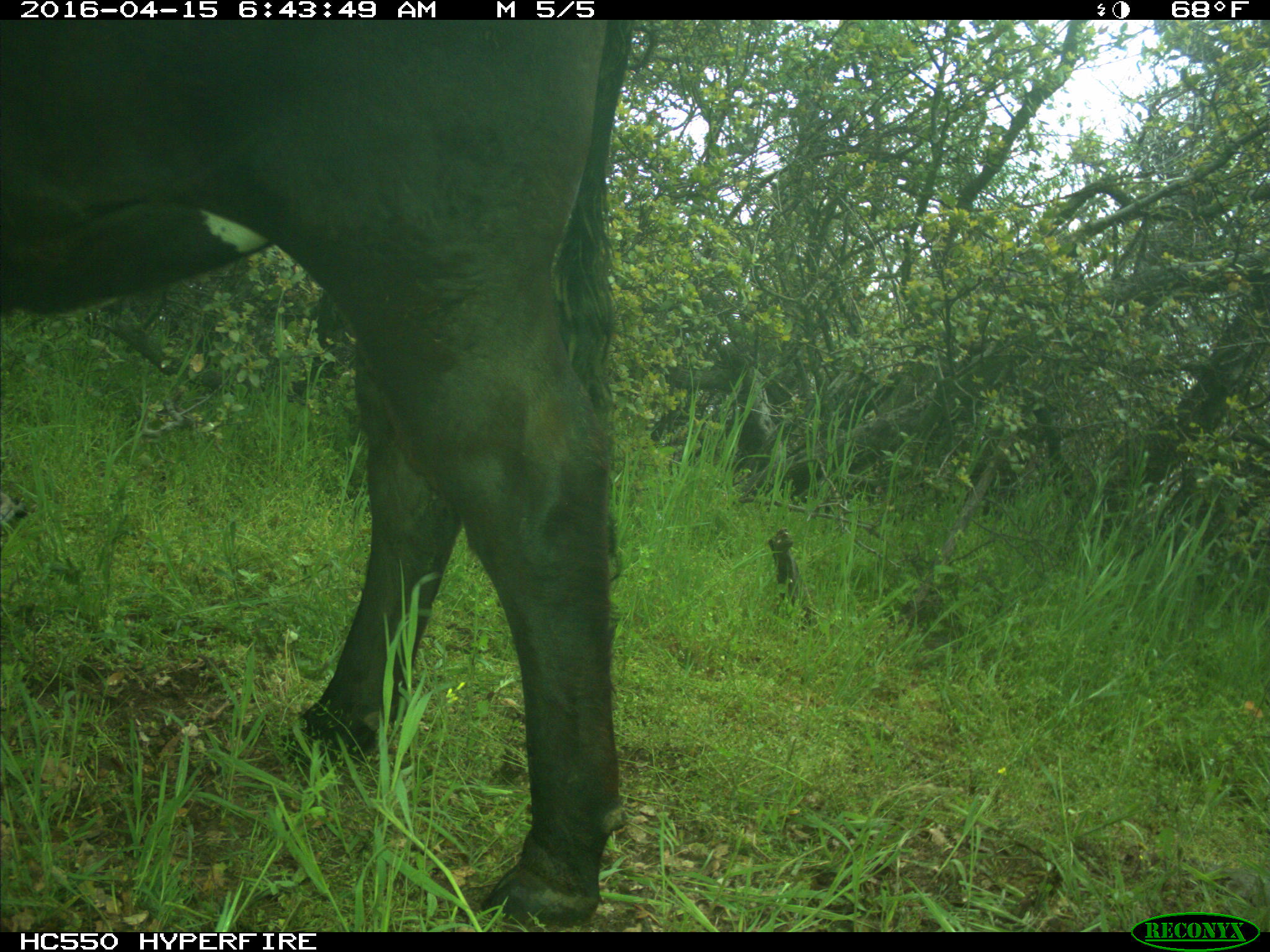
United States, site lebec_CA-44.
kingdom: Animalia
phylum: Chordata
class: Mammalia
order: Artiodactyla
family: Bovidae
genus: Bos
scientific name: Bos taurus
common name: domestic cow